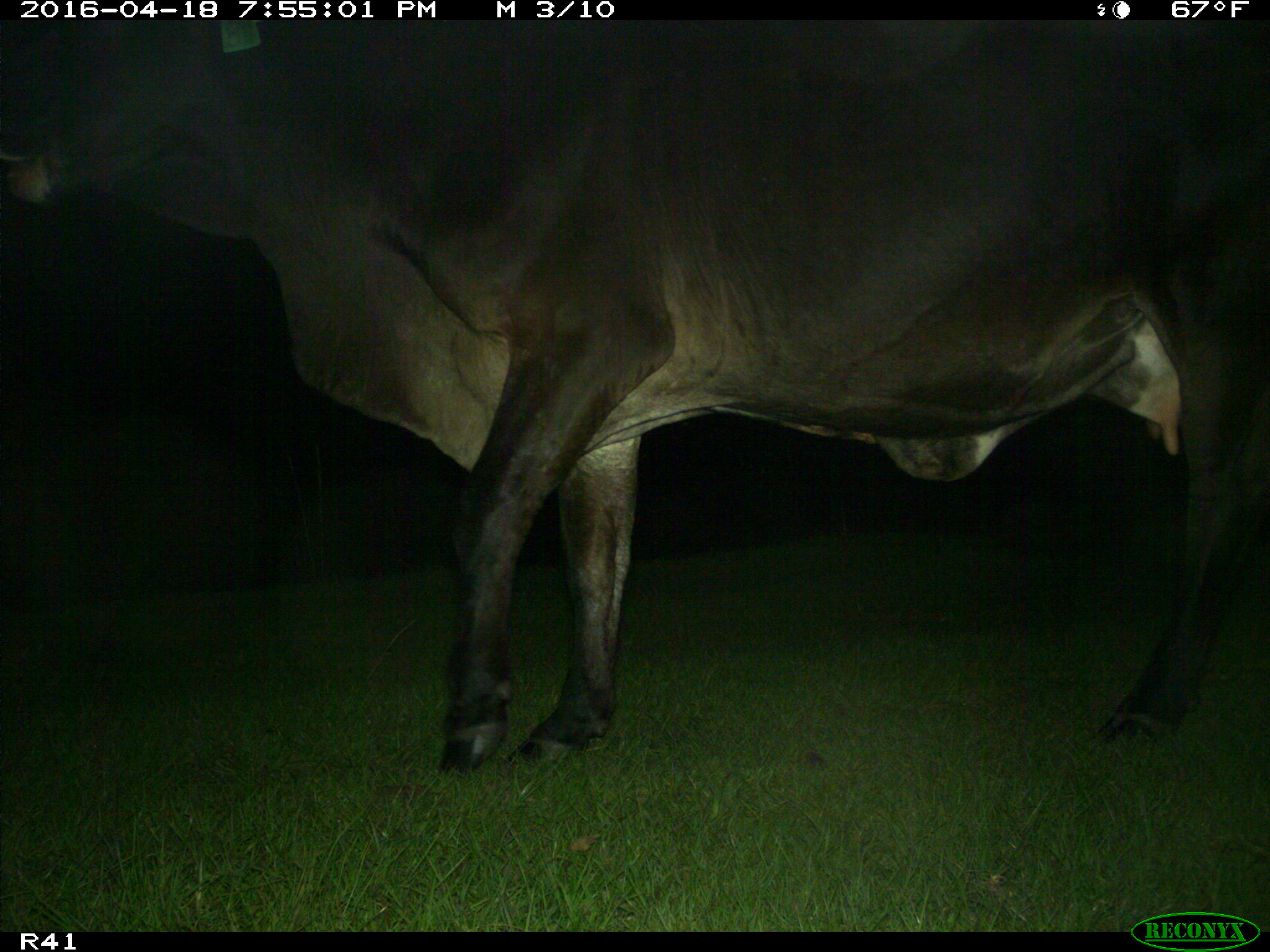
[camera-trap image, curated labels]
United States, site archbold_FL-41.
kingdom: Animalia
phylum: Chordata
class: Mammalia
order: Artiodactyla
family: Bovidae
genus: Bos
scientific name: Bos taurus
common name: domestic cow